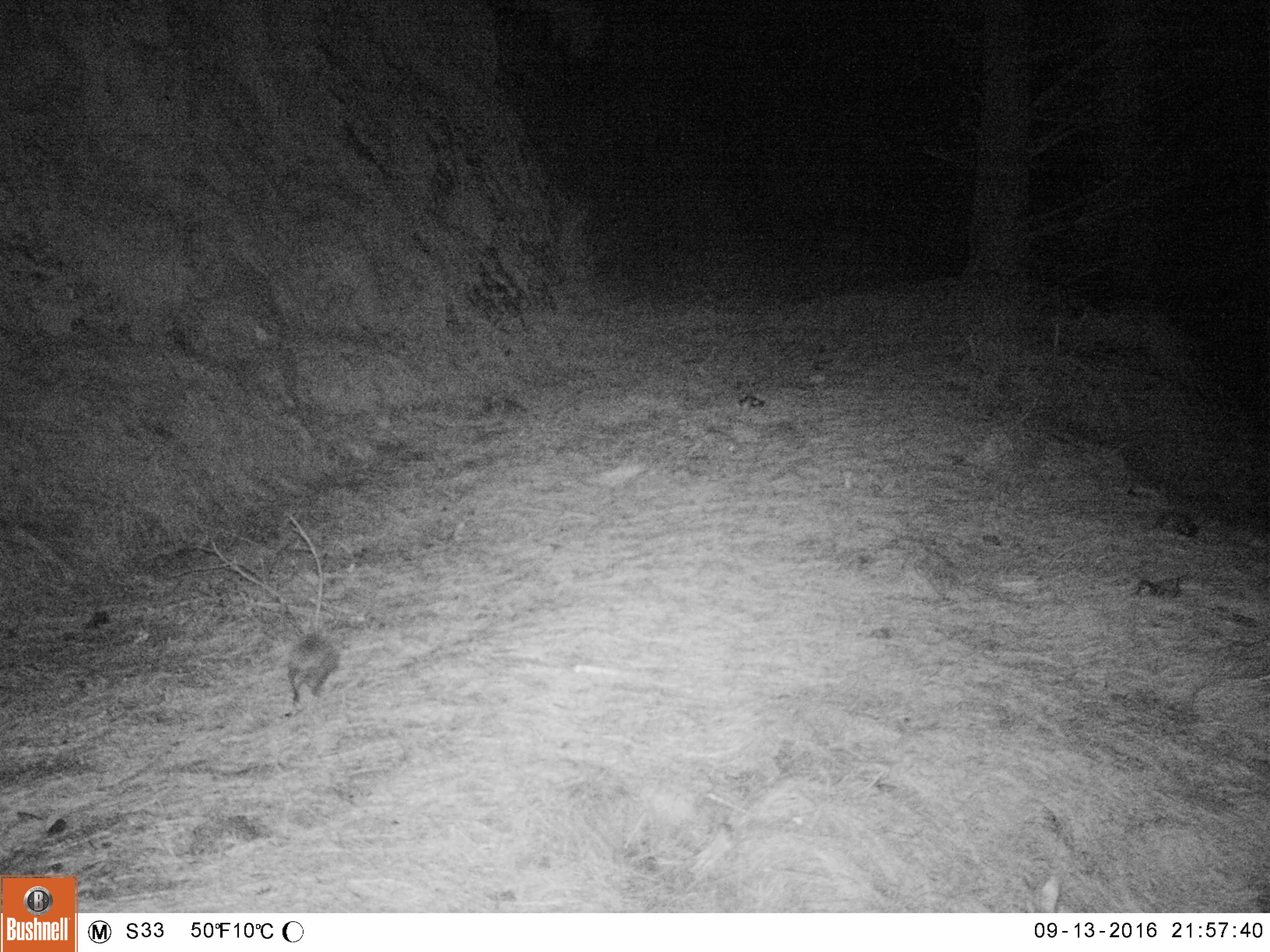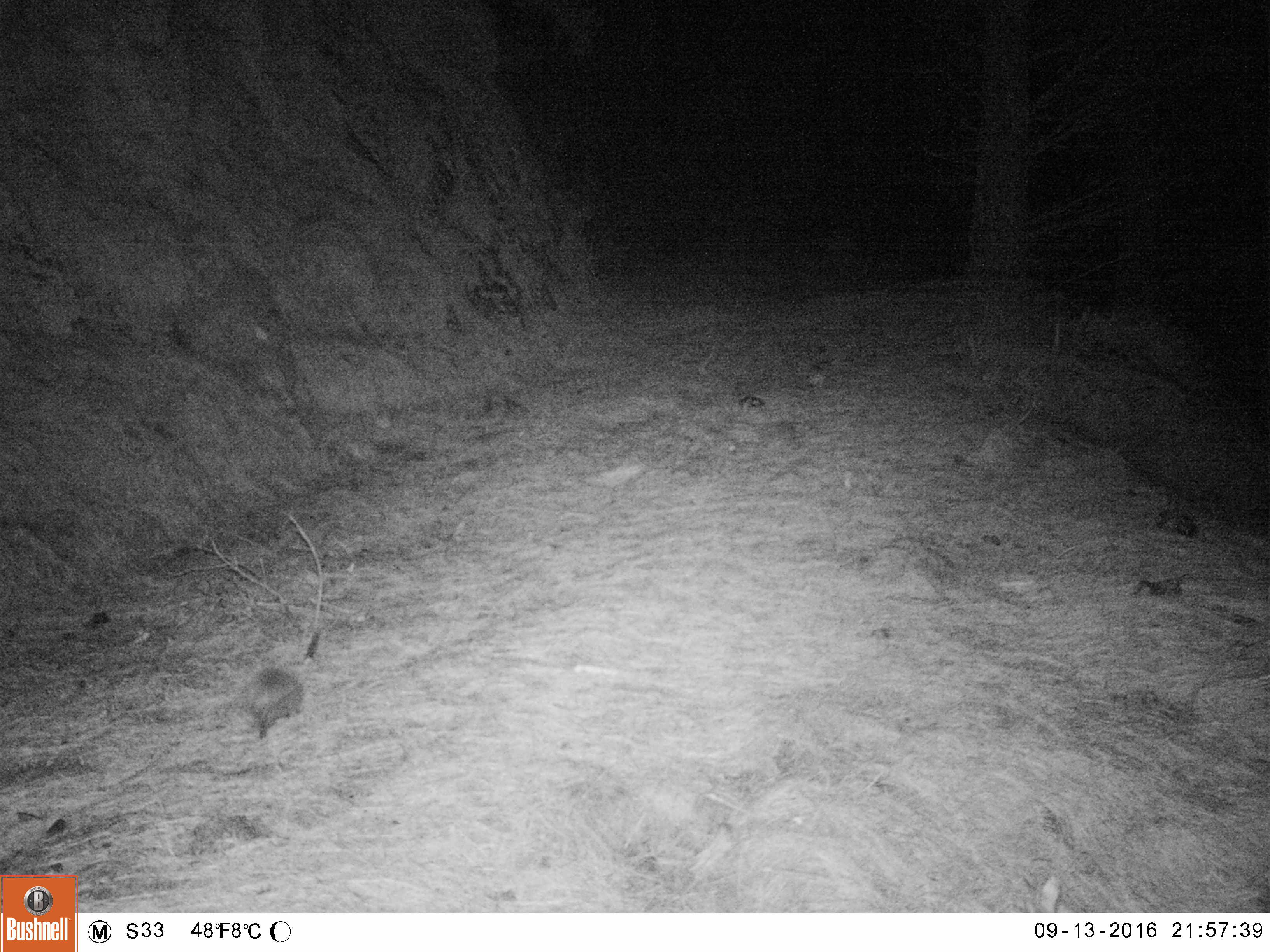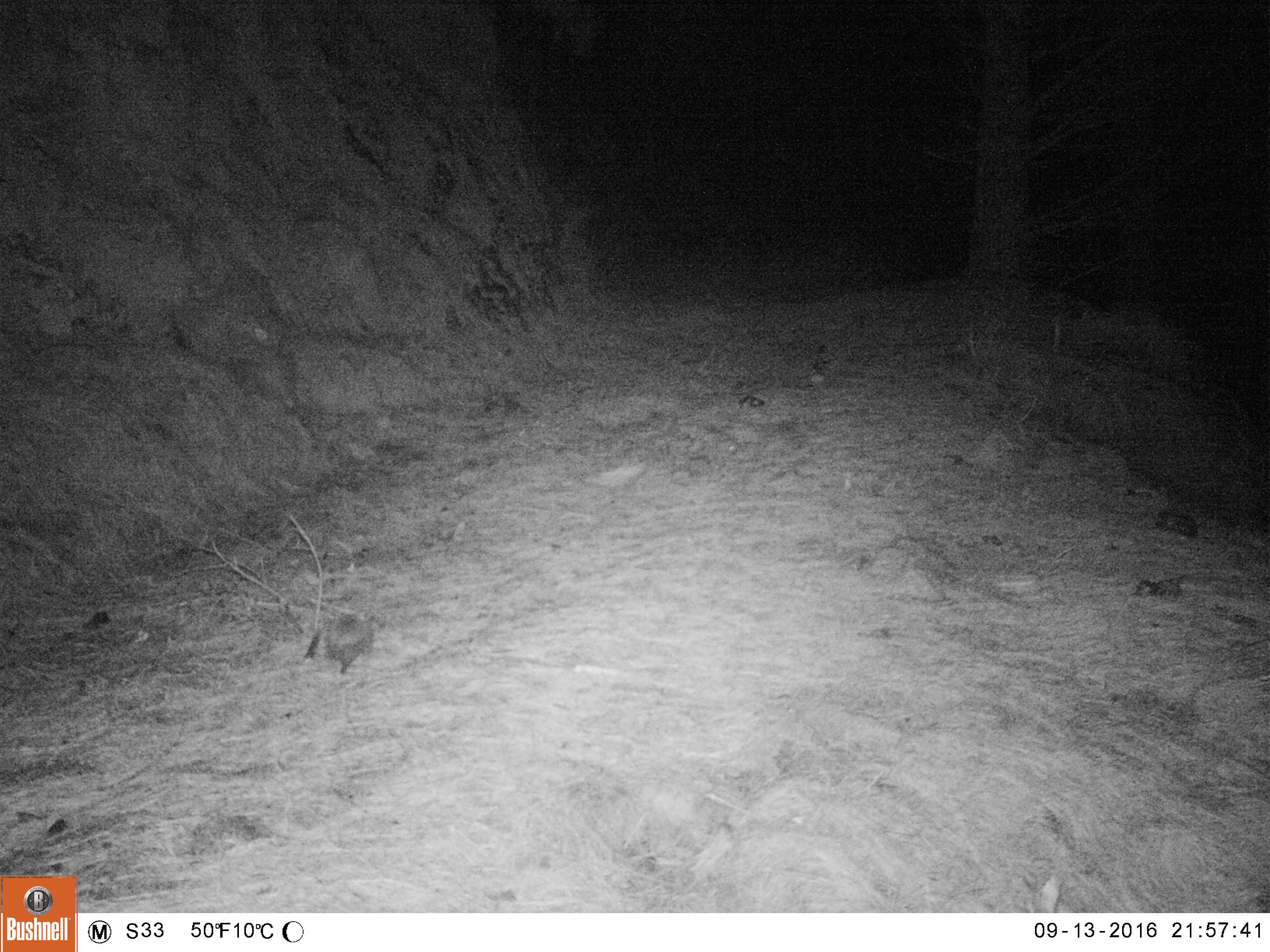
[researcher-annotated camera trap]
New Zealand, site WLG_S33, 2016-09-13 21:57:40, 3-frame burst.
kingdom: Animalia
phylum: Chordata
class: Mammalia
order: Eulipotyphla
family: Erinaceidae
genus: Erinaceus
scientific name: Erinaceus europaeus europaeus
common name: european hedgehog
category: hedgehog